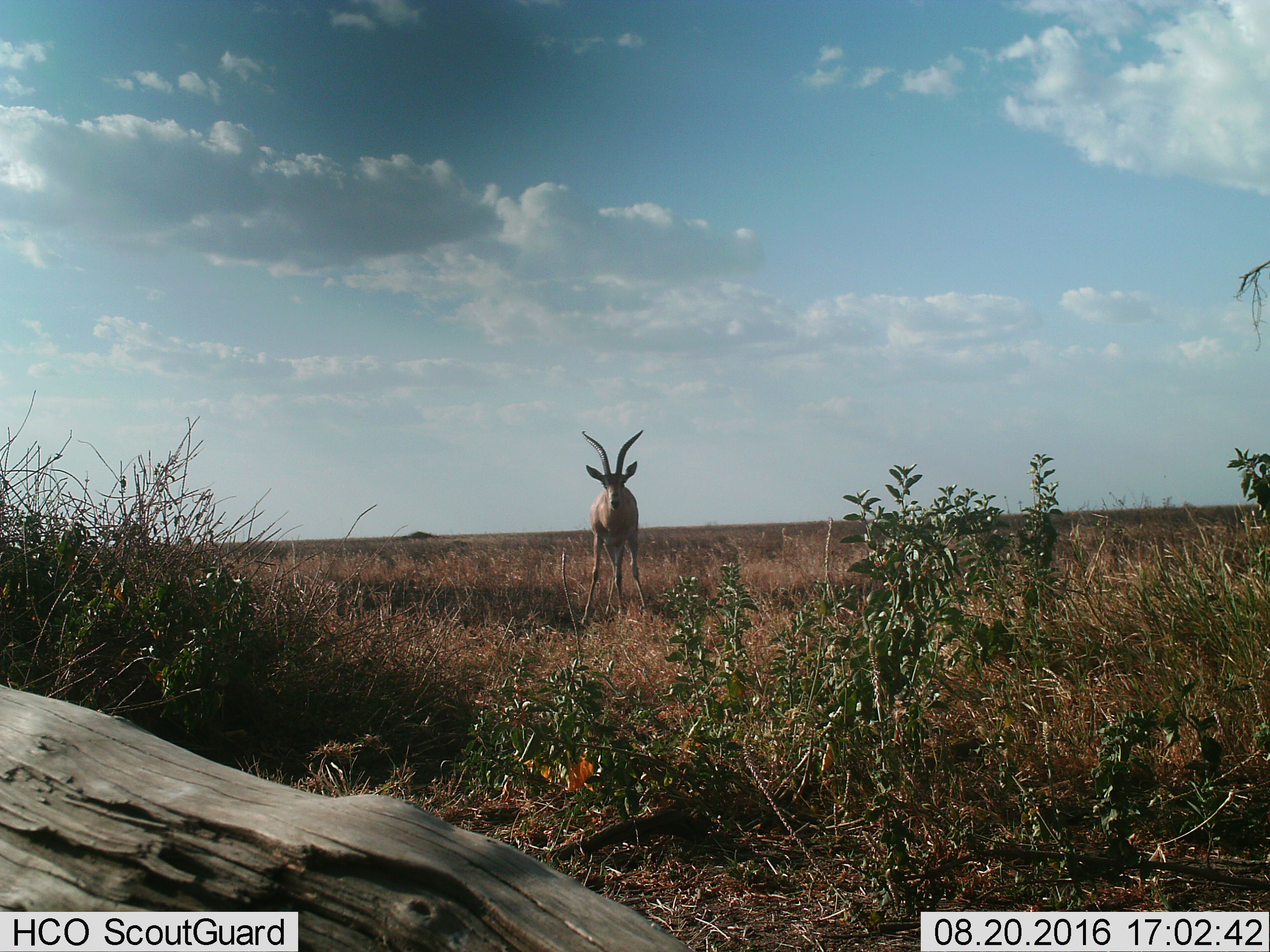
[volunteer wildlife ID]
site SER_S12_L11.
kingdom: Animalia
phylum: Chordata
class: Mammalia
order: Artiodactyla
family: Bovidae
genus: Nanger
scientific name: Nanger granti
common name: grant's gazelle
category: gazellegrants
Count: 1.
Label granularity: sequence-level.